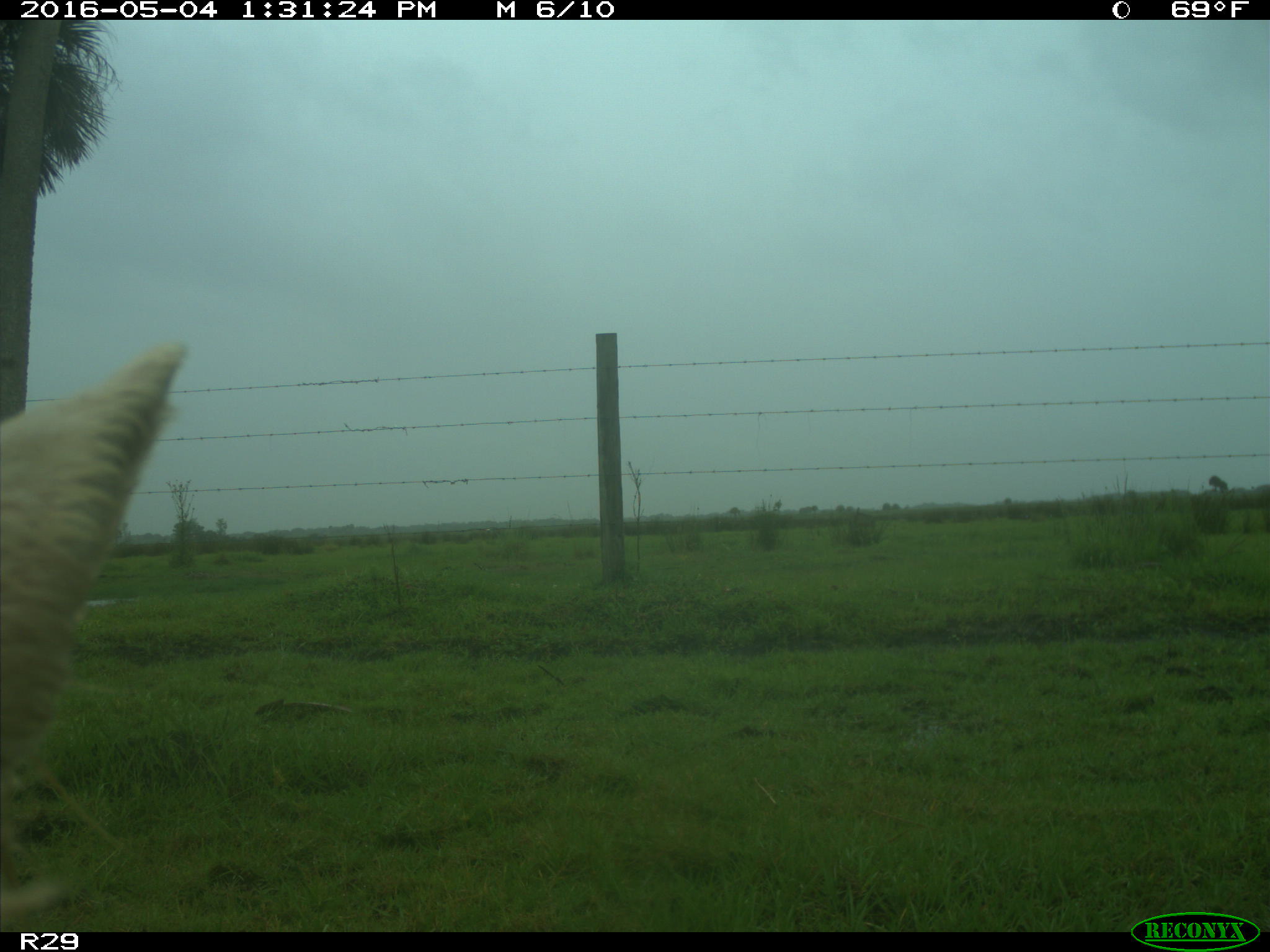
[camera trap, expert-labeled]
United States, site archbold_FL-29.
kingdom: Animalia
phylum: Chordata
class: Mammalia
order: Artiodactyla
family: Bovidae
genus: Bos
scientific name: Bos taurus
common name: domestic cow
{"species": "Bos taurus (domestic cow)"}